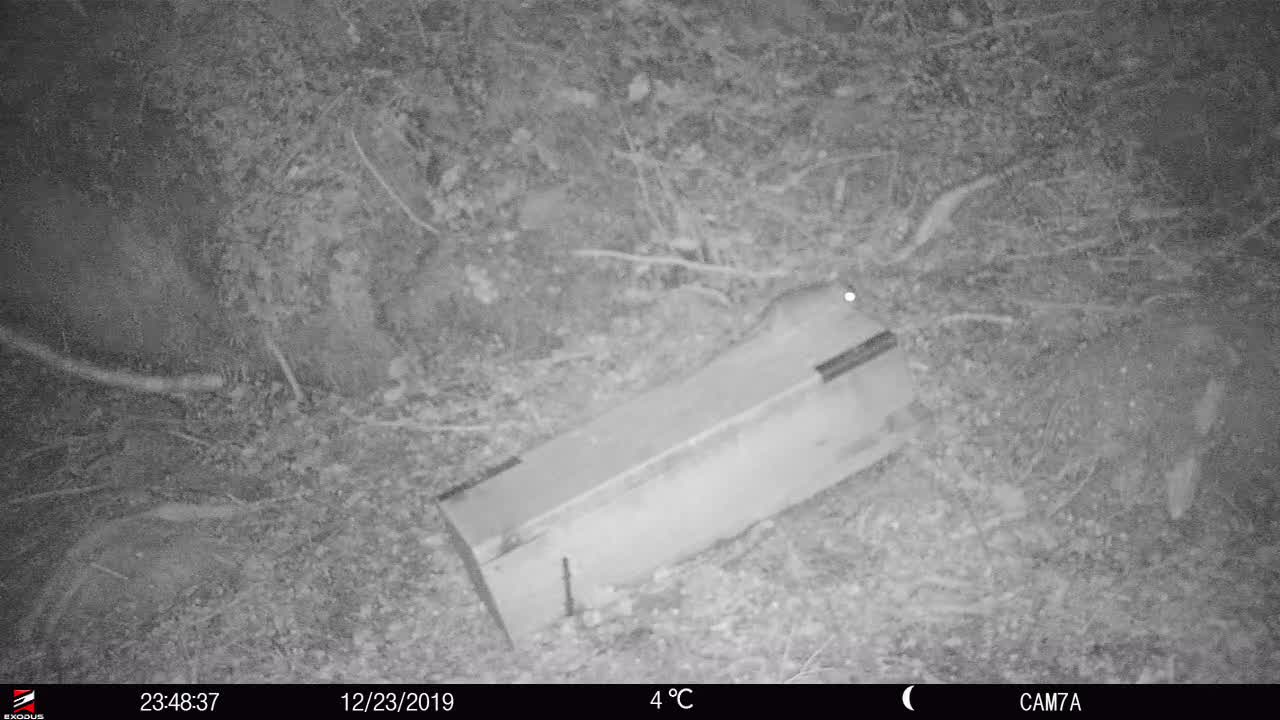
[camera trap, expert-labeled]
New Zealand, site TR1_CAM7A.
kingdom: Animalia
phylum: Chordata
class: Mammalia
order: Rodentia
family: Muridae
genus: Rattus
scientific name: Rattus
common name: rat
Rat (Rattus).